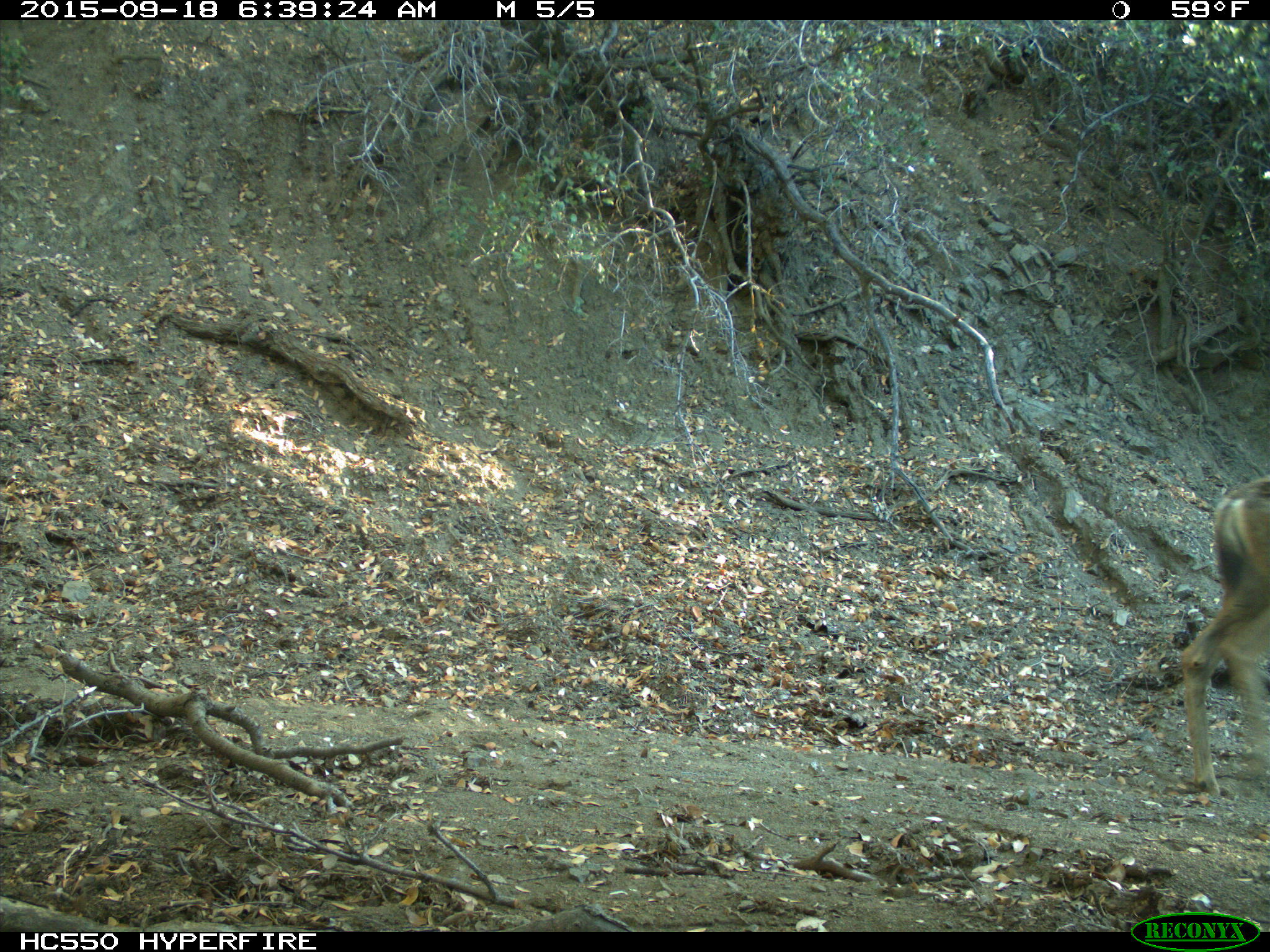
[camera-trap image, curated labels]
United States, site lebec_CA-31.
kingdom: Animalia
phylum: Chordata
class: Mammalia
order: Artiodactyla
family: Cervidae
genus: Odocoileus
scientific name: Odocoileus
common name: deer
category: unidentified deer